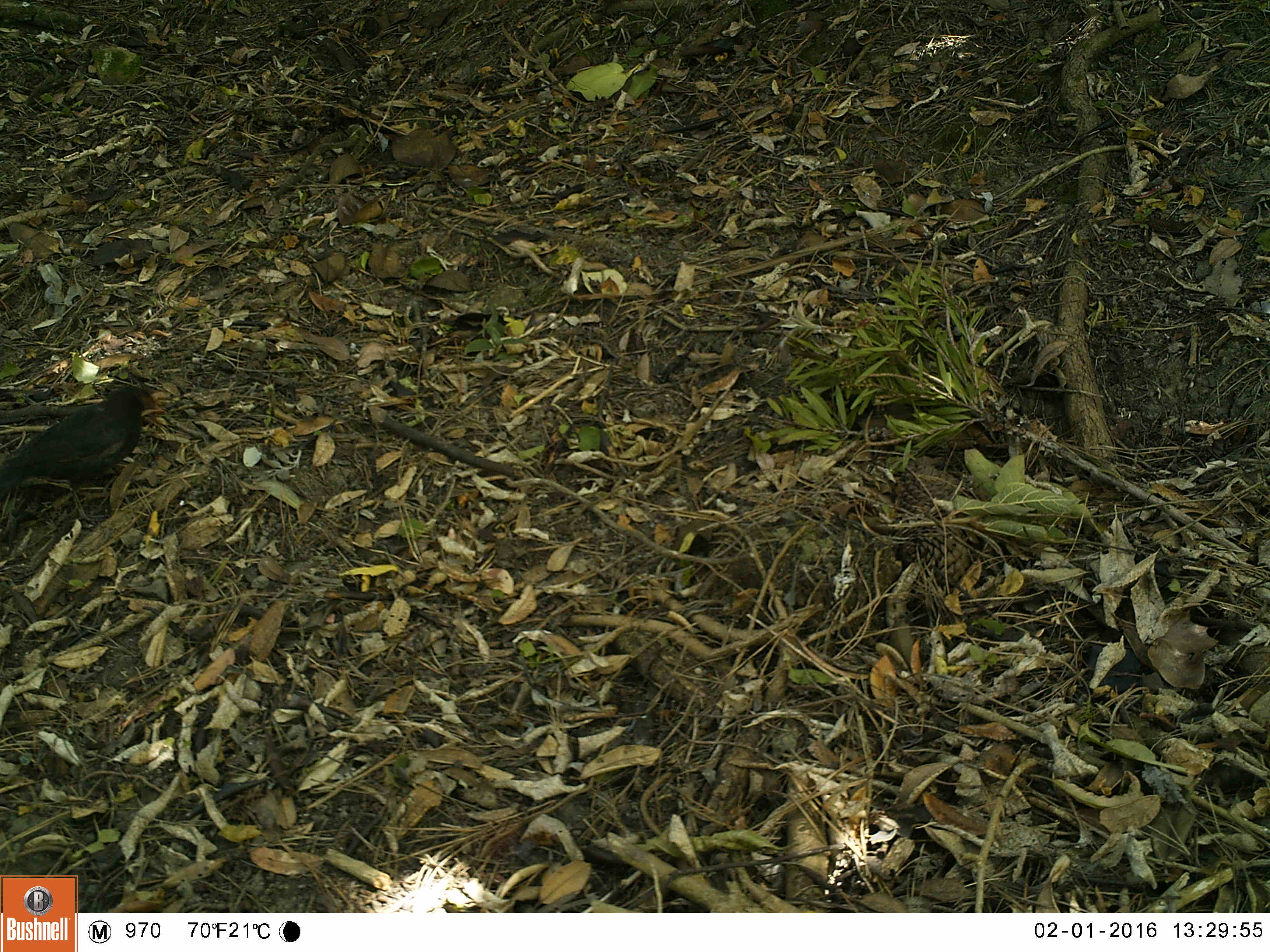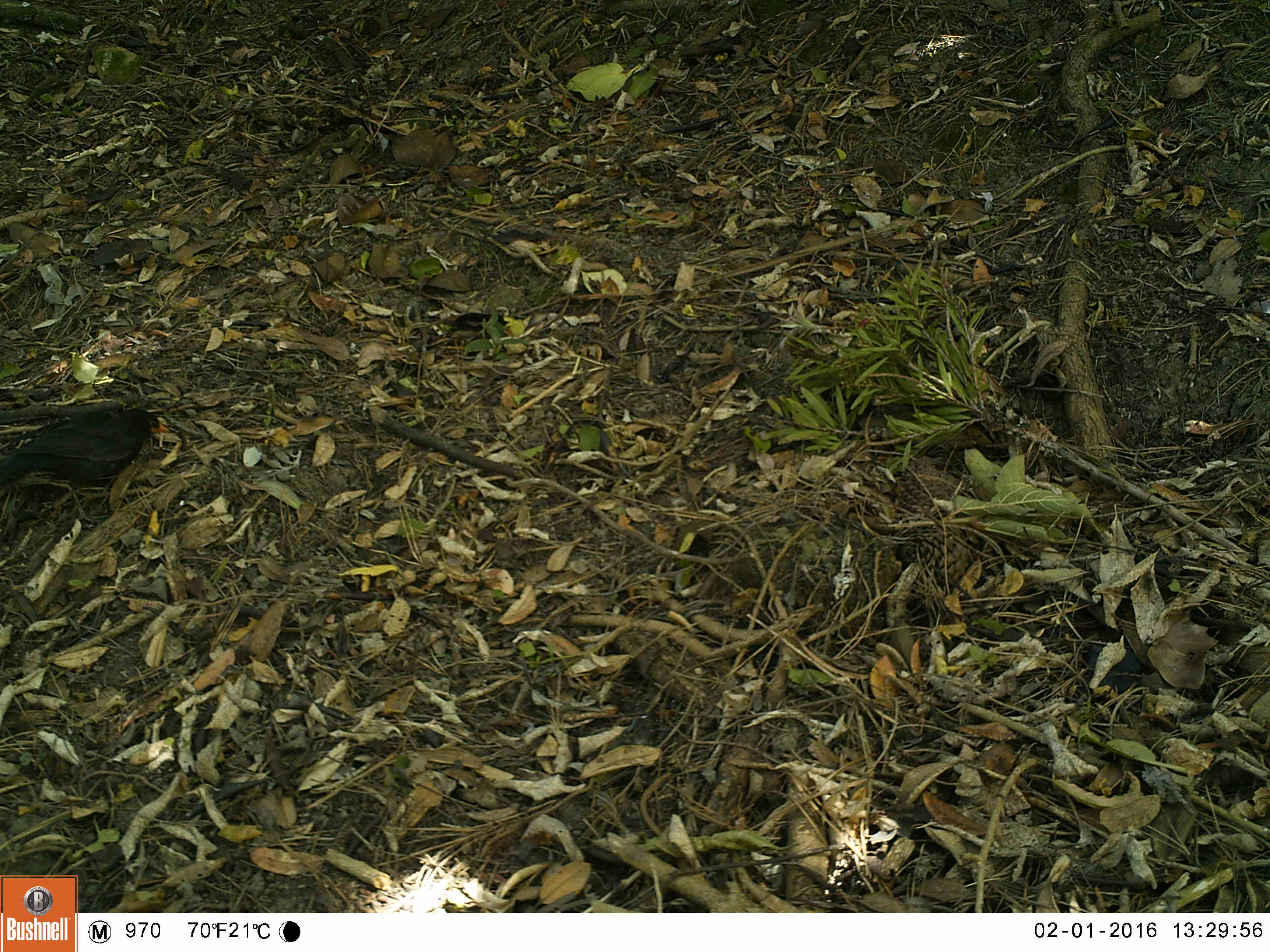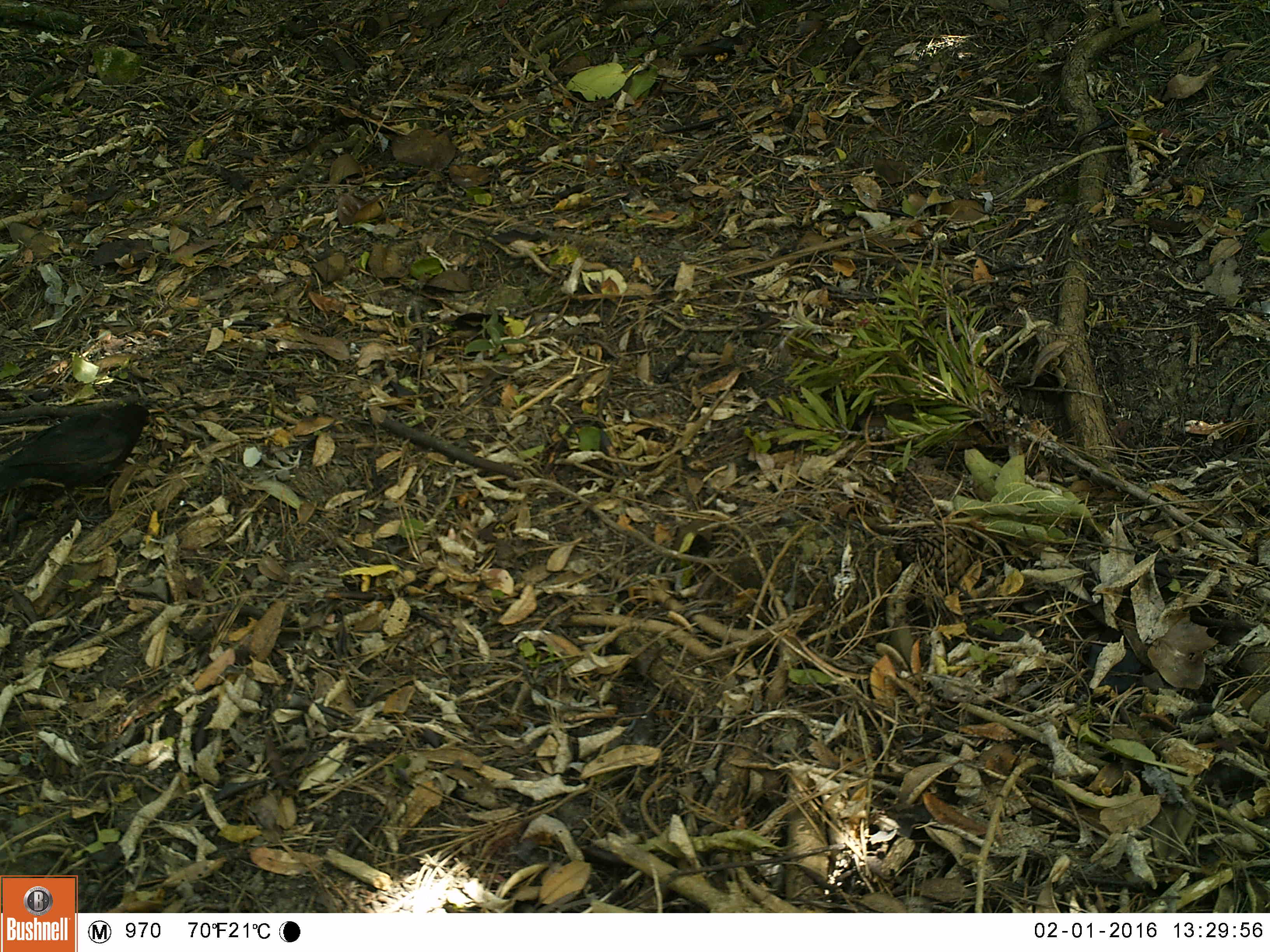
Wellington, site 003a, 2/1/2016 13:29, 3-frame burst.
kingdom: Animalia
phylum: Chordata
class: Aves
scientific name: Aves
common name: bird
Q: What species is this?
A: Bird (Aves).